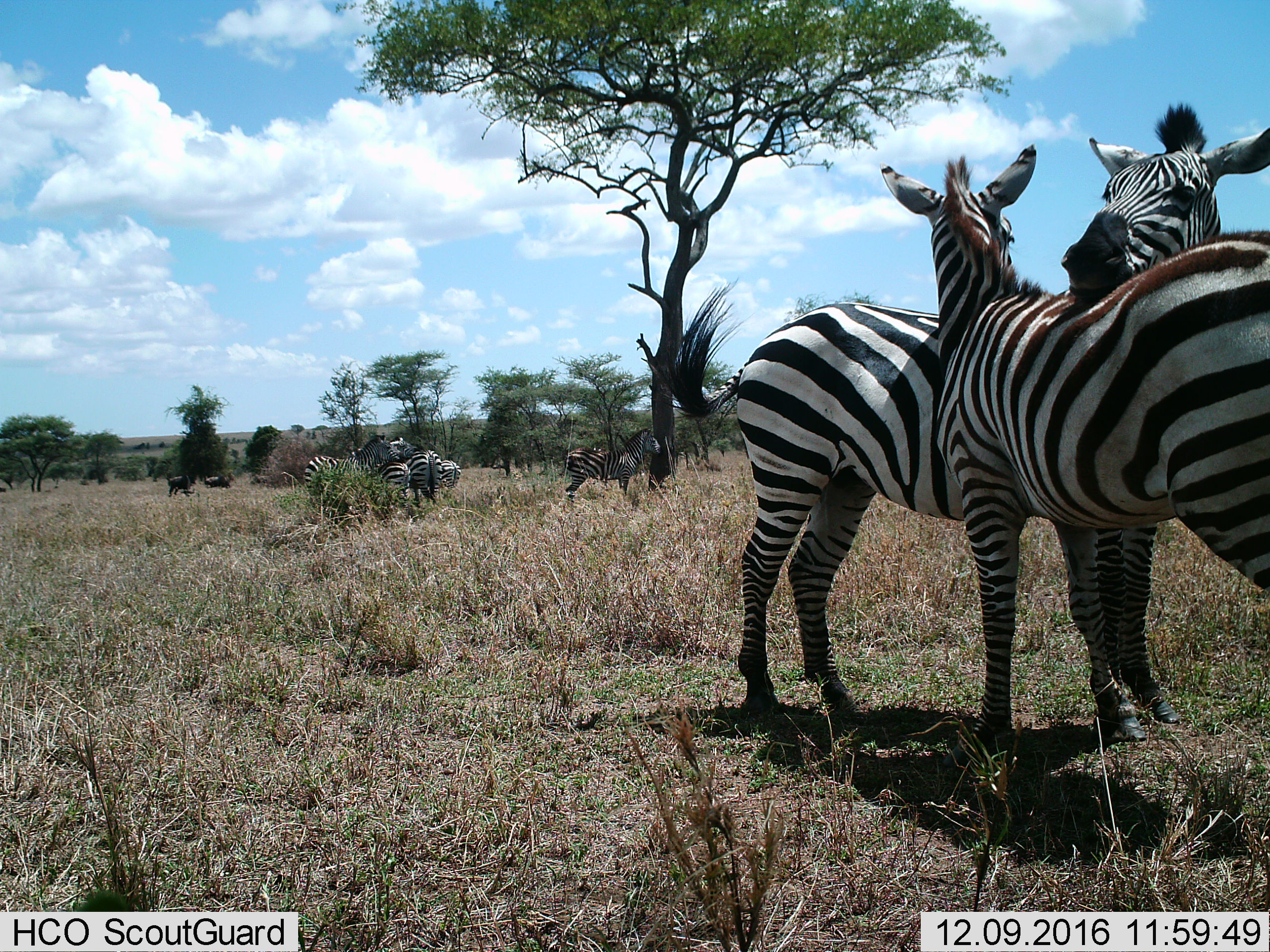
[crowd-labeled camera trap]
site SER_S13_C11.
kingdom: Animalia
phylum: Chordata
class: Mammalia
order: Perissodactyla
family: Equidae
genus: Equus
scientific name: Equus quagga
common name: plains zebra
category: zebraplains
Zebraplains (plains zebra) (Equus quagga), count 7. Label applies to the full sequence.